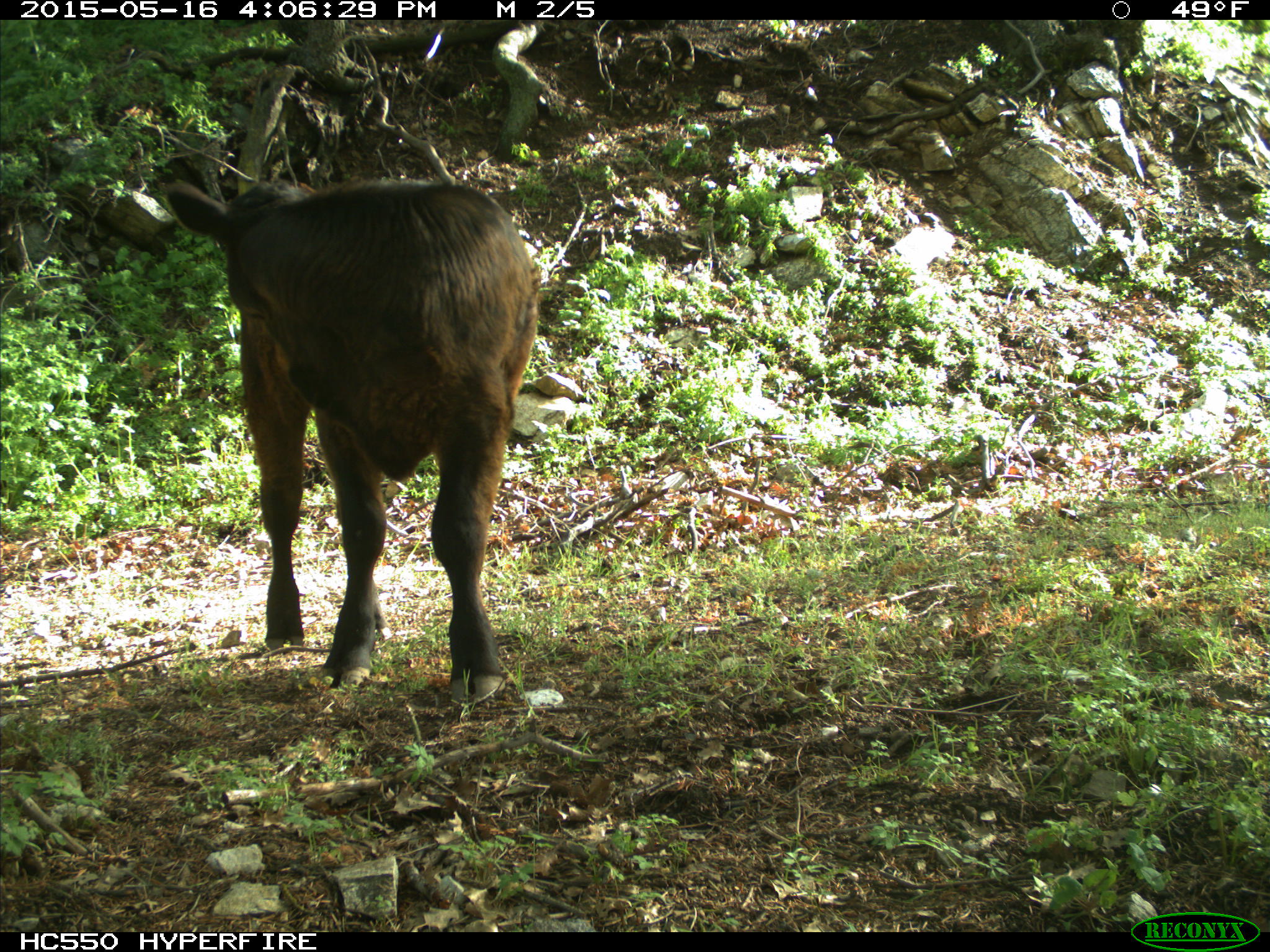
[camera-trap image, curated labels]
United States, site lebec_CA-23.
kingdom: Animalia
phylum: Chordata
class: Mammalia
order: Artiodactyla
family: Bovidae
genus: Bos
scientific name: Bos taurus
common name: domestic cow